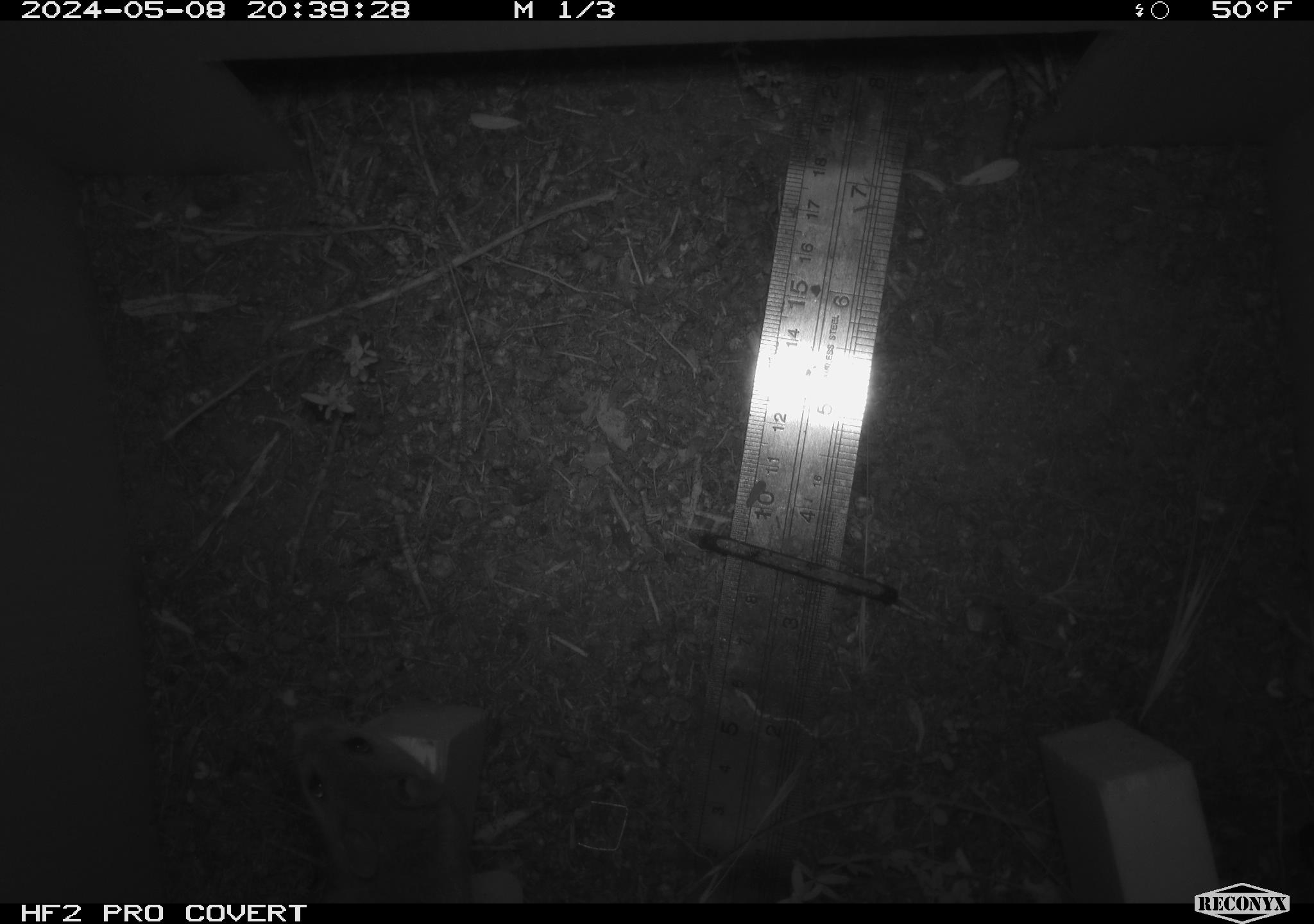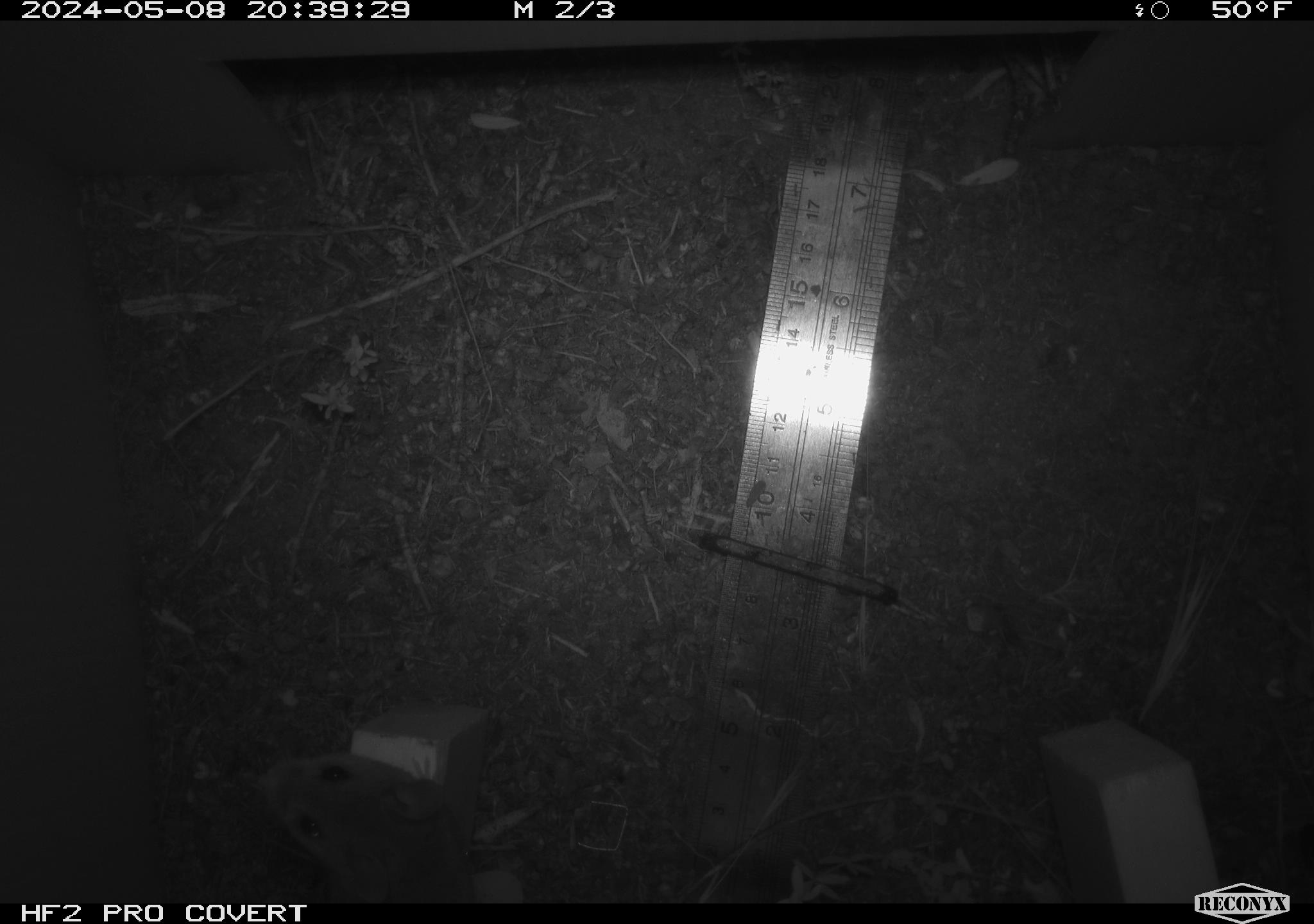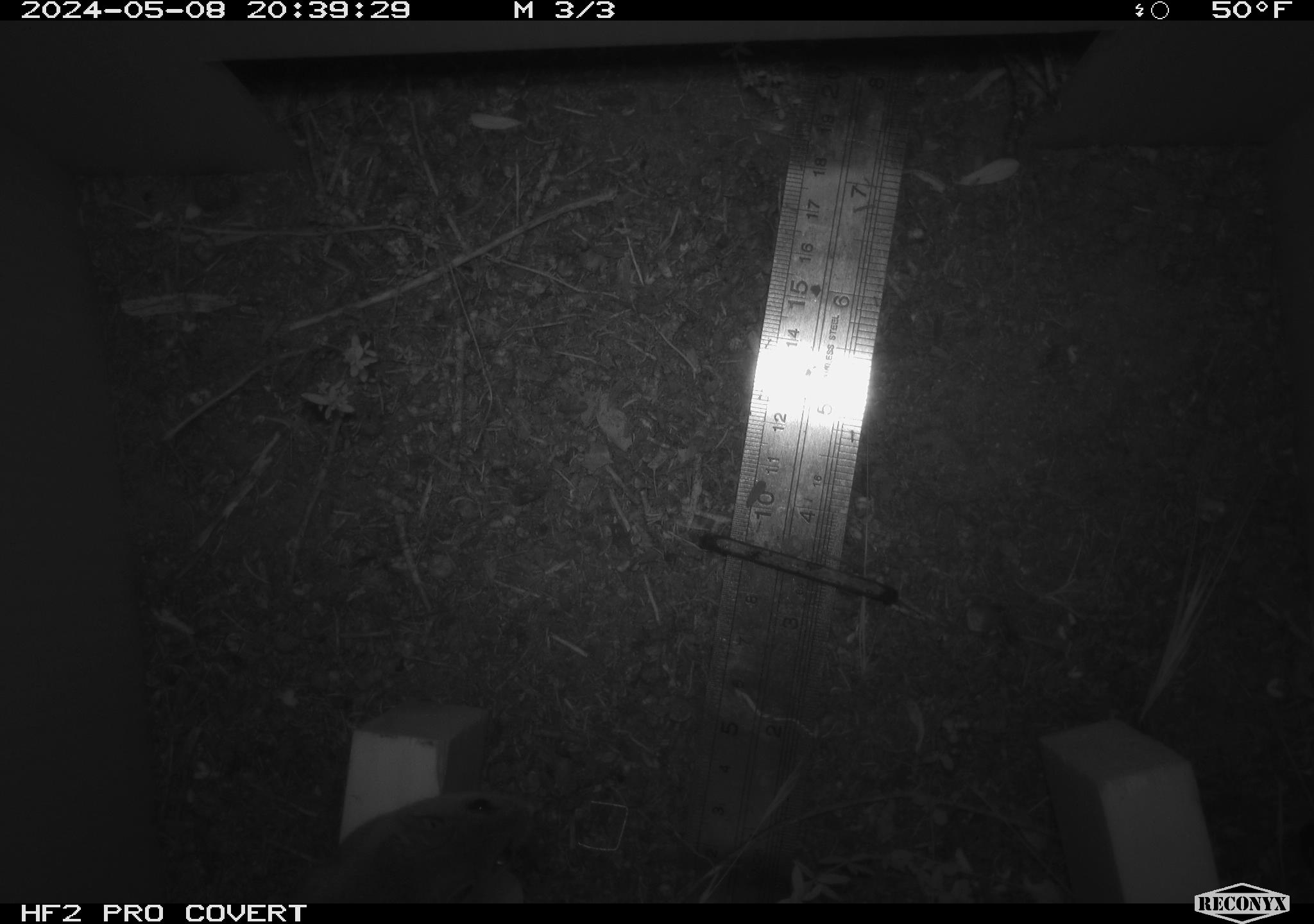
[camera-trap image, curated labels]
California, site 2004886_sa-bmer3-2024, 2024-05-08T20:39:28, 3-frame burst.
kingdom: Animalia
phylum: Chordata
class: Mammalia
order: Rodentia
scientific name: Rodentia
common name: mouse species